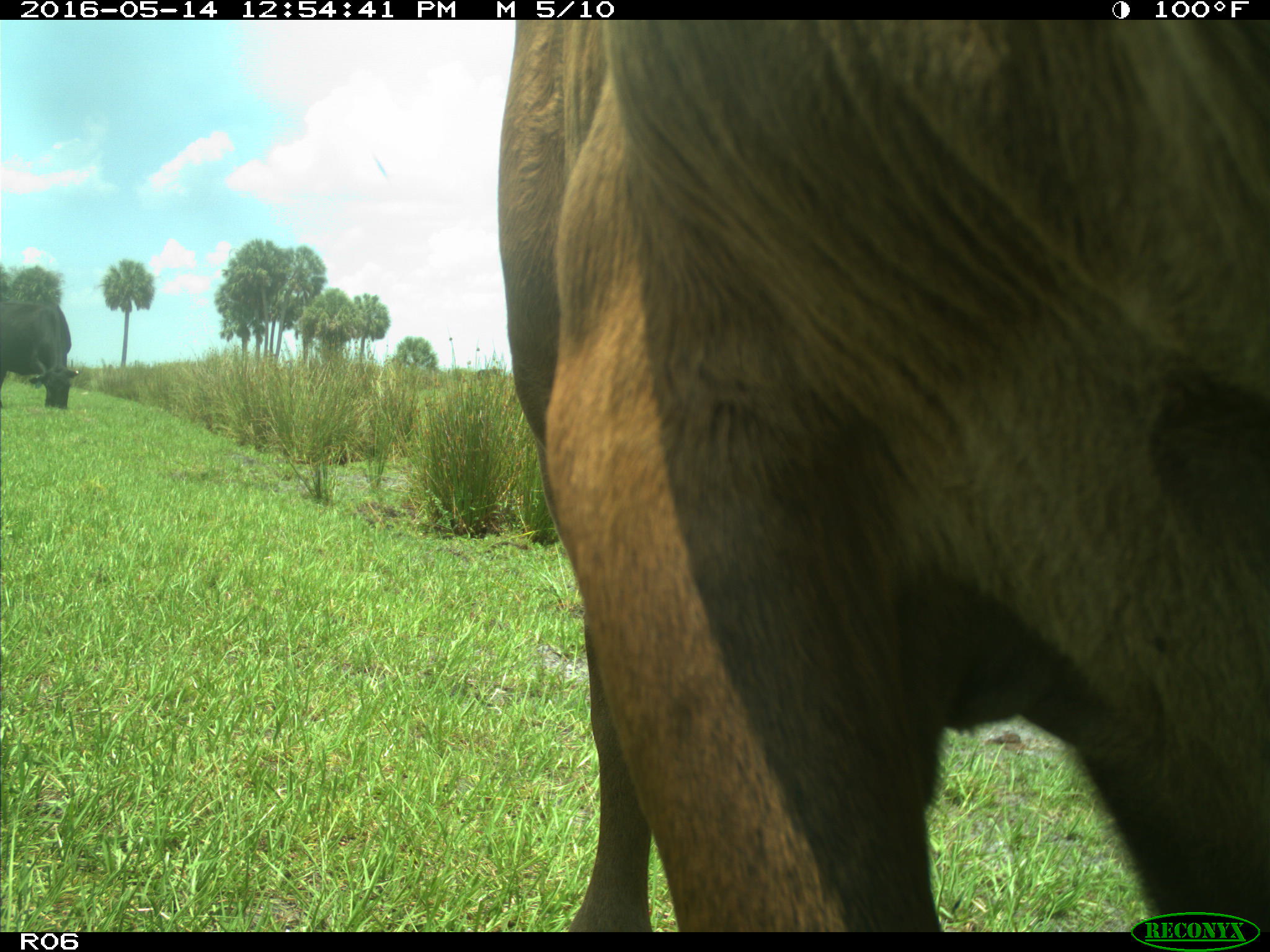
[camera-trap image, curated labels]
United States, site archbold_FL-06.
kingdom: Animalia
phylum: Chordata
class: Mammalia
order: Artiodactyla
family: Bovidae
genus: Bos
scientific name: Bos taurus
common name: domestic cow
Bos taurus (domestic cow).